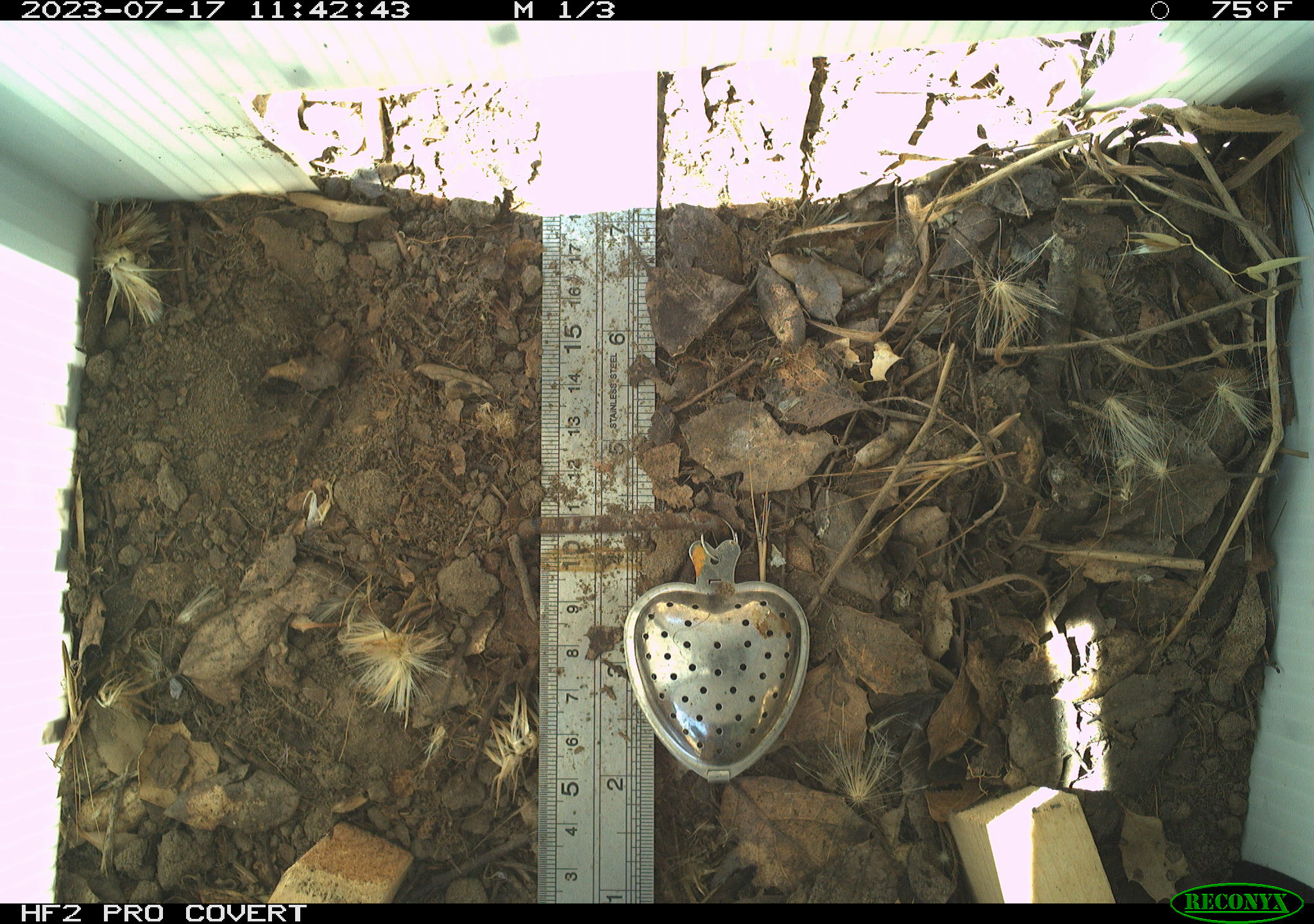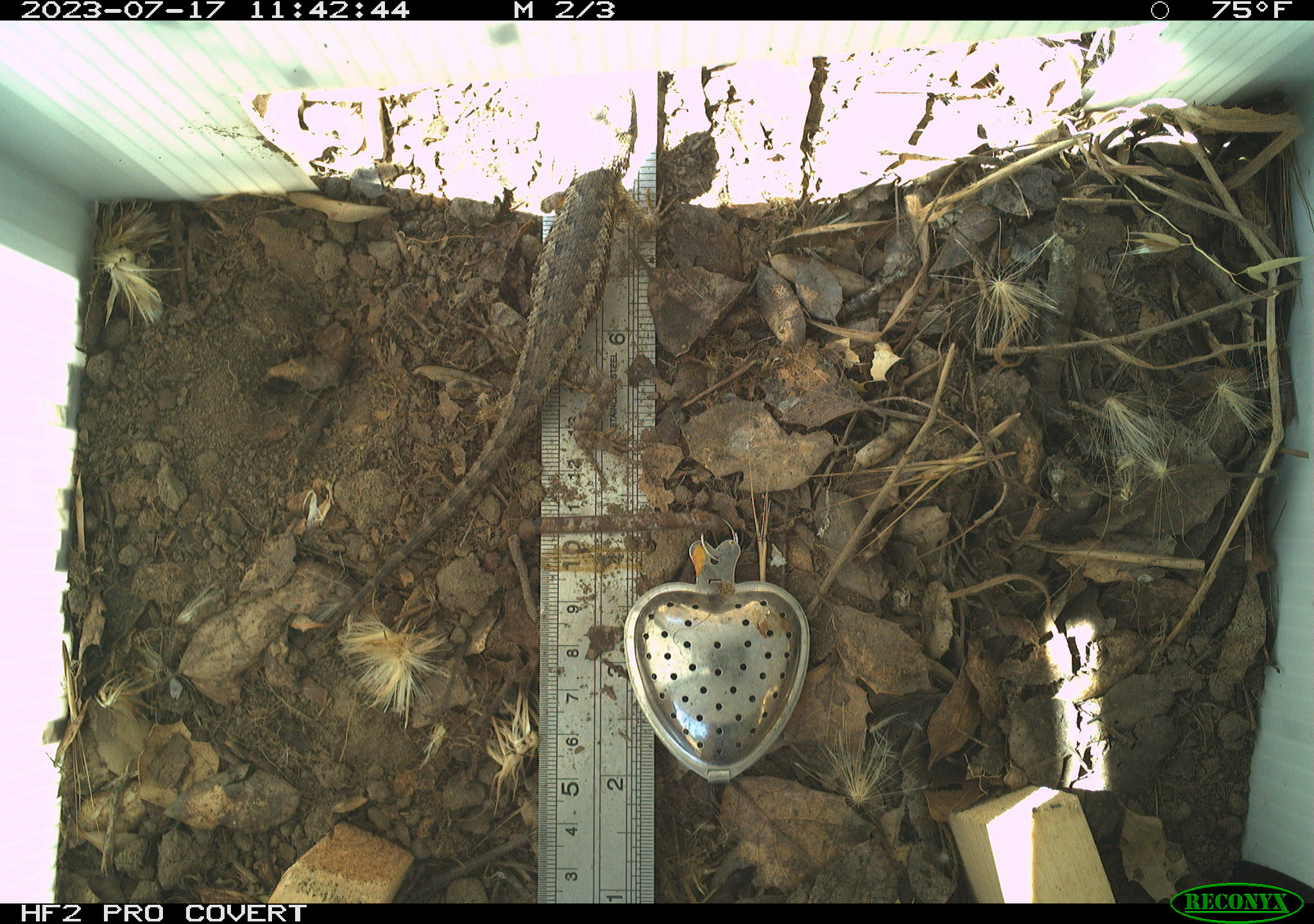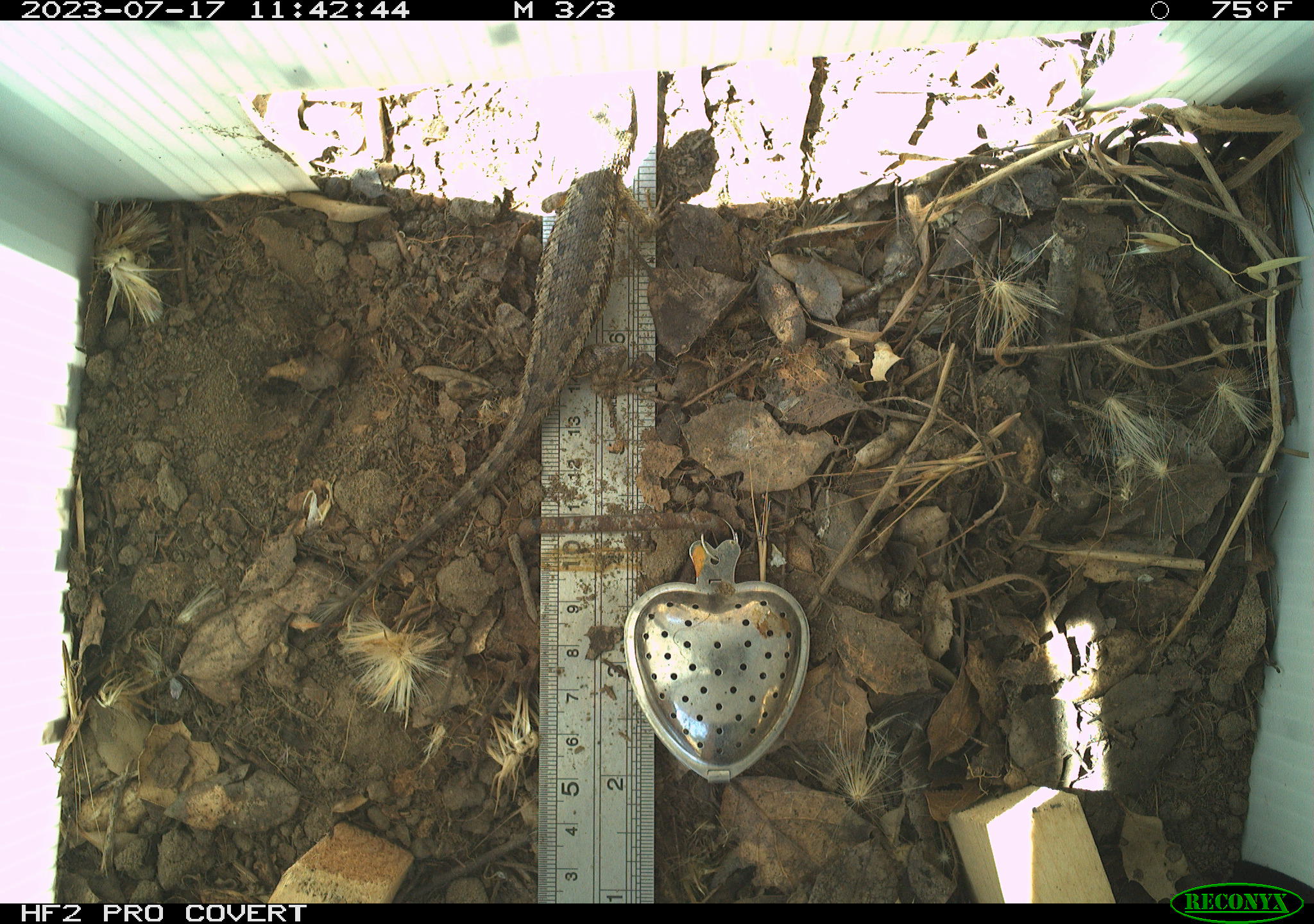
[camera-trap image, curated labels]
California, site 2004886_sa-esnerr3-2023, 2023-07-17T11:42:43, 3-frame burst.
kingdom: Animalia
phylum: Chordata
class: Reptilia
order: Squamata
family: Phrynosomatidae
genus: Sceloporus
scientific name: Sceloporus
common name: spiny lizards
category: sceloporus species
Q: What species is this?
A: Sceloporus species (spiny lizards) (Sceloporus).